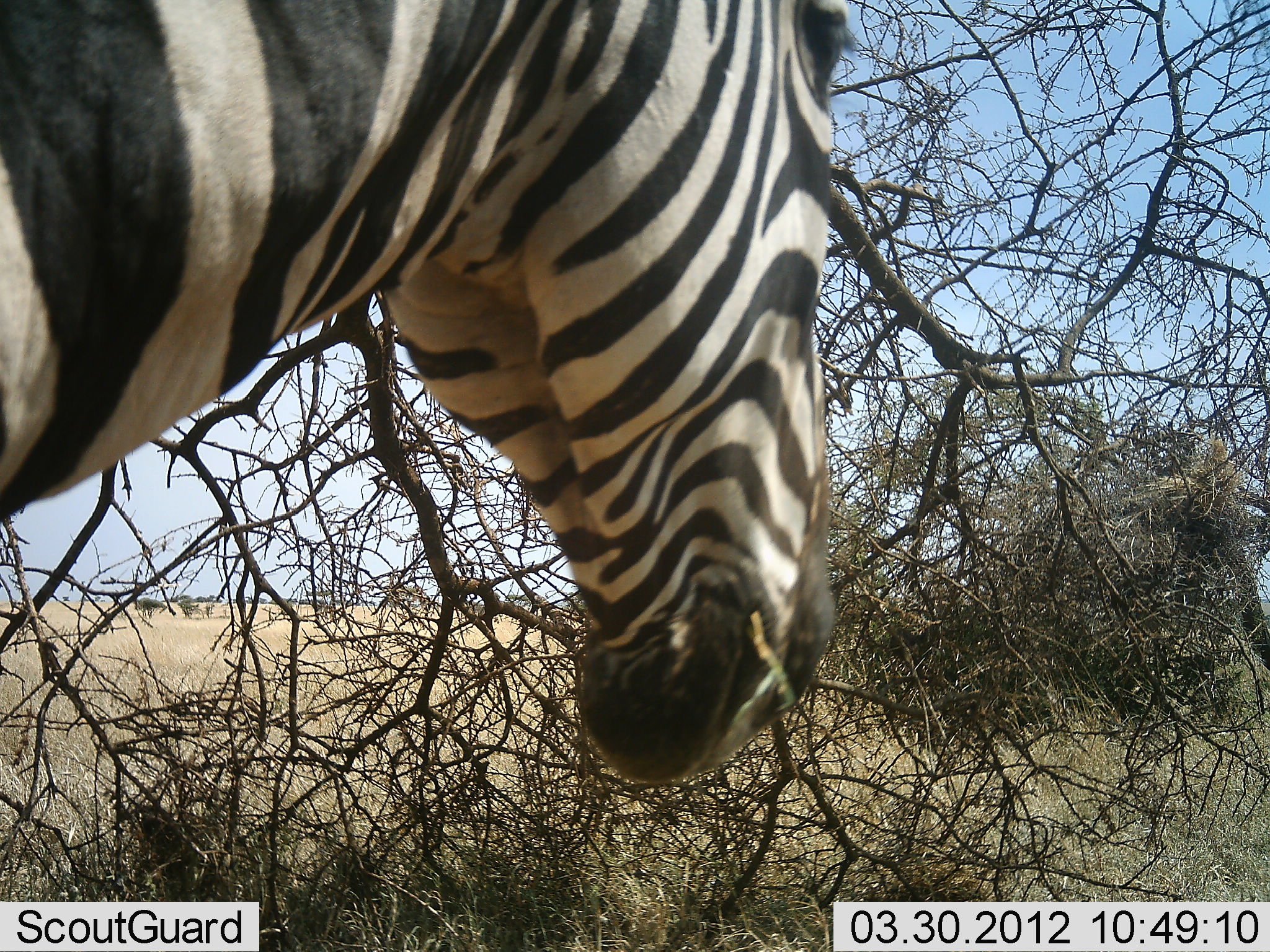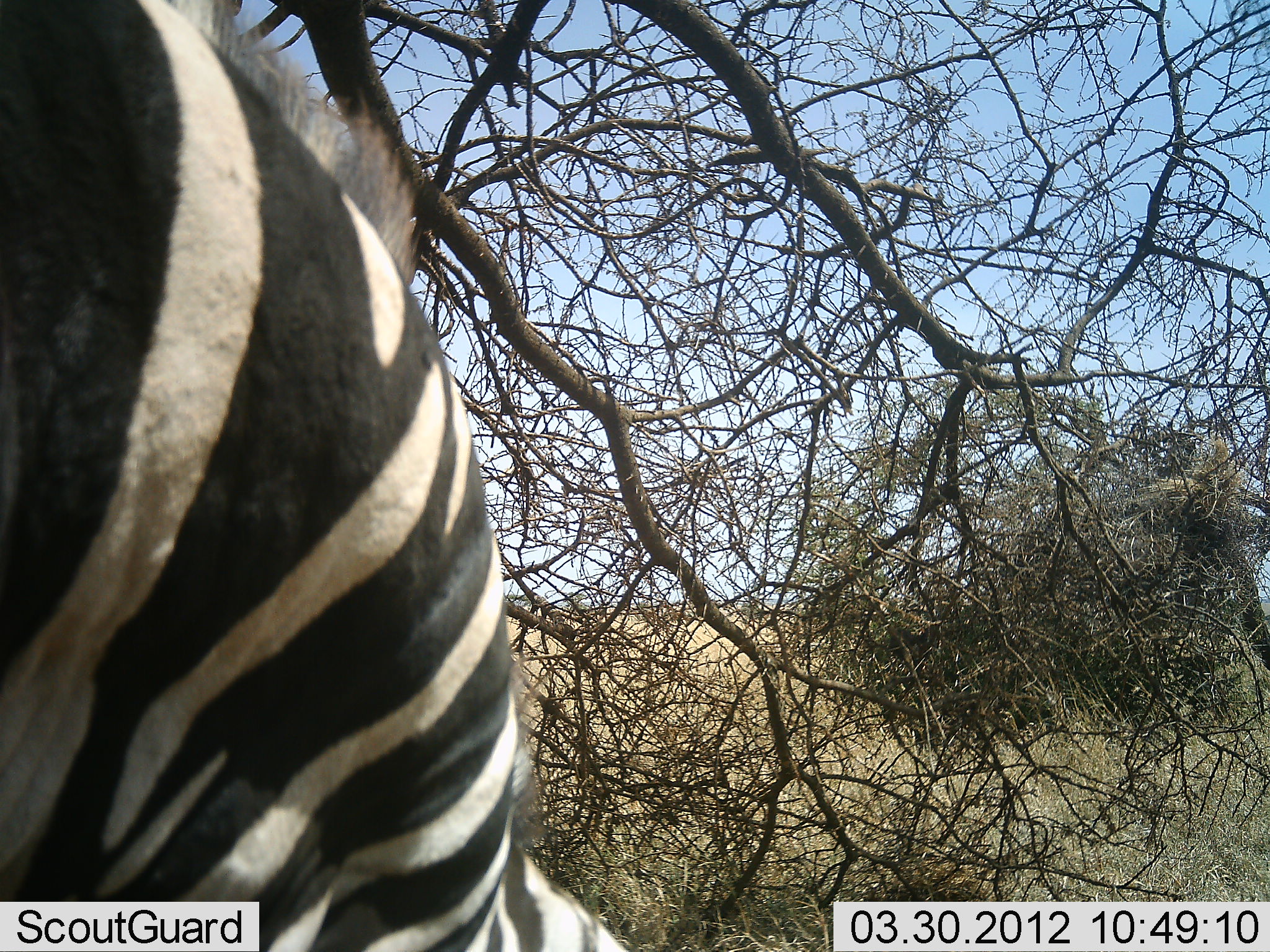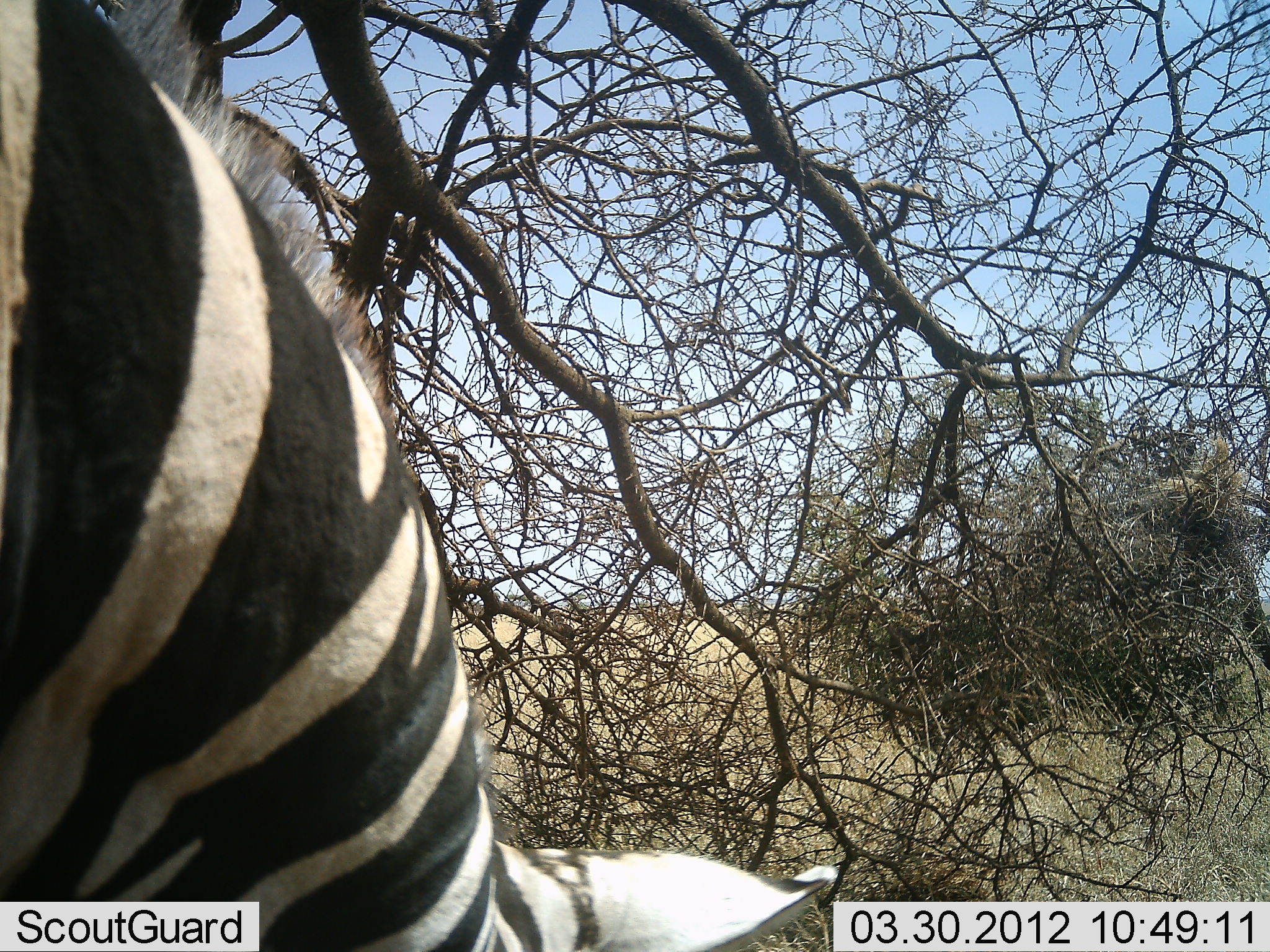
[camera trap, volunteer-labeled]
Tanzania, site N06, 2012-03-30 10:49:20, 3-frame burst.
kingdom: Animalia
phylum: Chordata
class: Mammalia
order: Perissodactyla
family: Equidae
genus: Equus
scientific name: Equus quagga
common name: plains zebra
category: zebra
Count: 1.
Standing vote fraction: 46%.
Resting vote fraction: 0%.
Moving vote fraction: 8%.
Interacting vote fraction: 0%.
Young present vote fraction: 0%.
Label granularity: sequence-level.